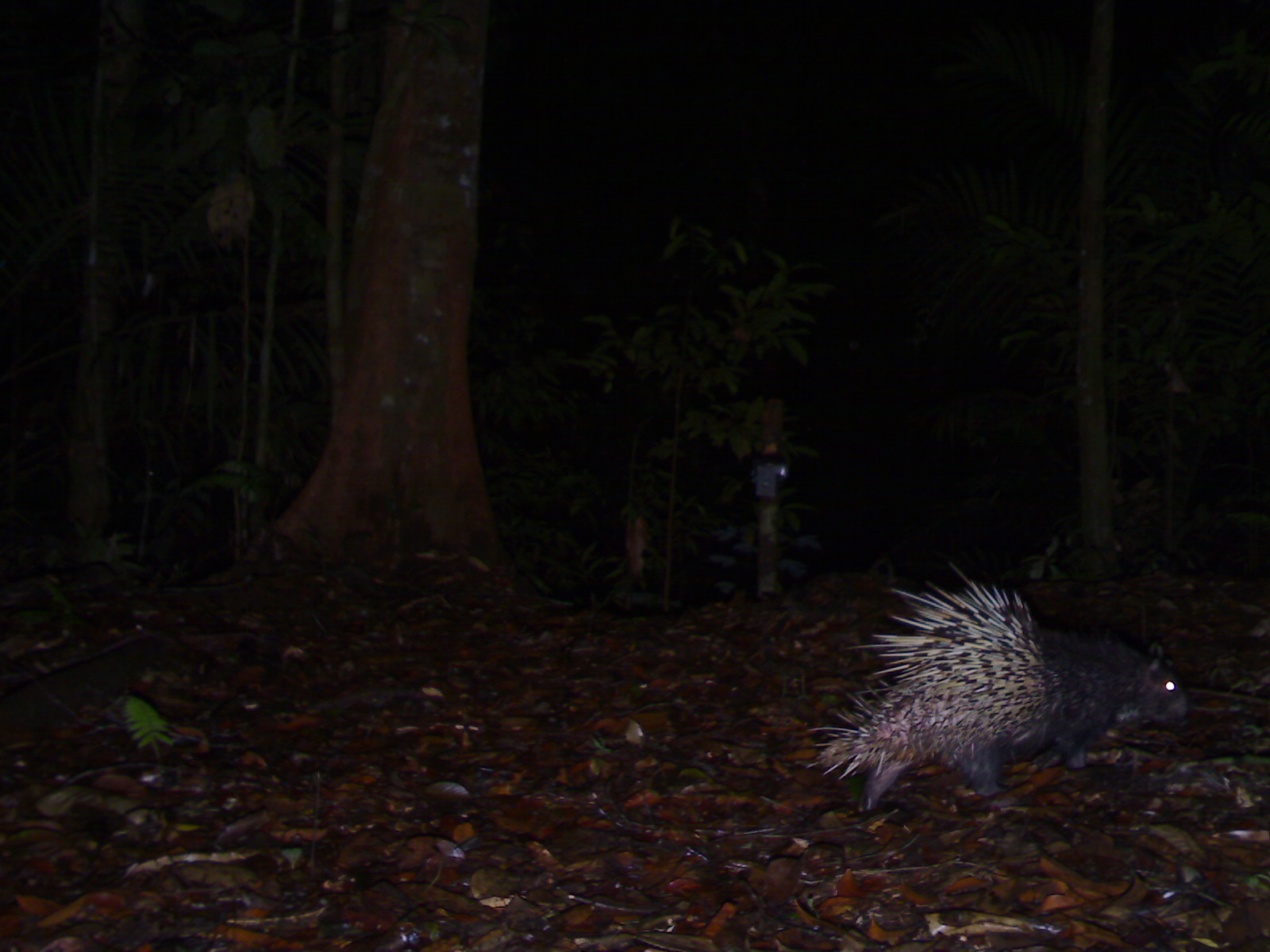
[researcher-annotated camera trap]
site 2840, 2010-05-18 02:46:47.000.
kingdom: Animalia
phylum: Chordata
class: Mammalia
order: Rodentia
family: Hystricidae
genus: Hystrix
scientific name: Hystrix brachyura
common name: east asian porcupine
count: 1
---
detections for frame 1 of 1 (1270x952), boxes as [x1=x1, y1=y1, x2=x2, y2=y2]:
hystrix brachyura: [x1=811, y1=585, x2=1188, y2=818]